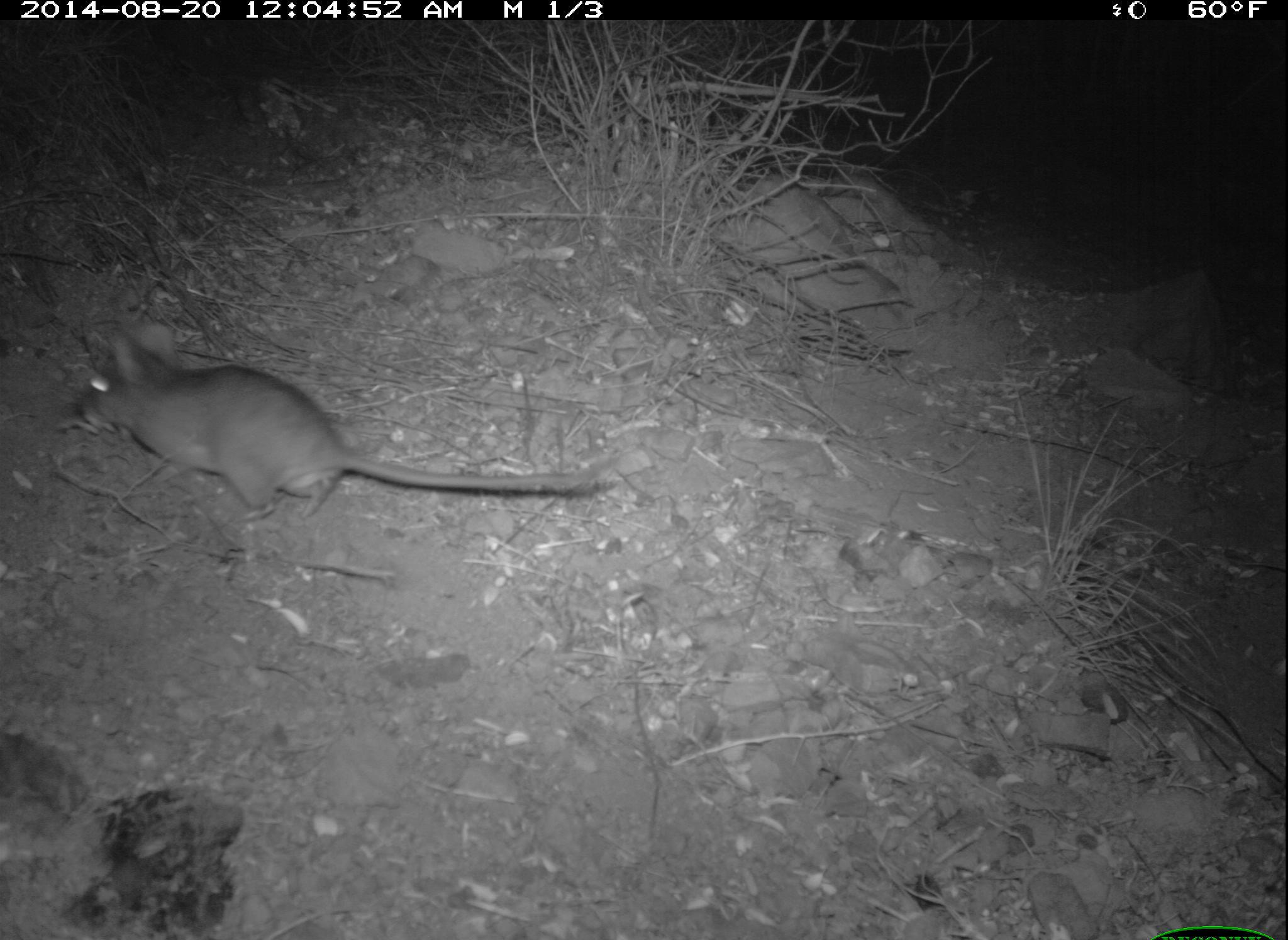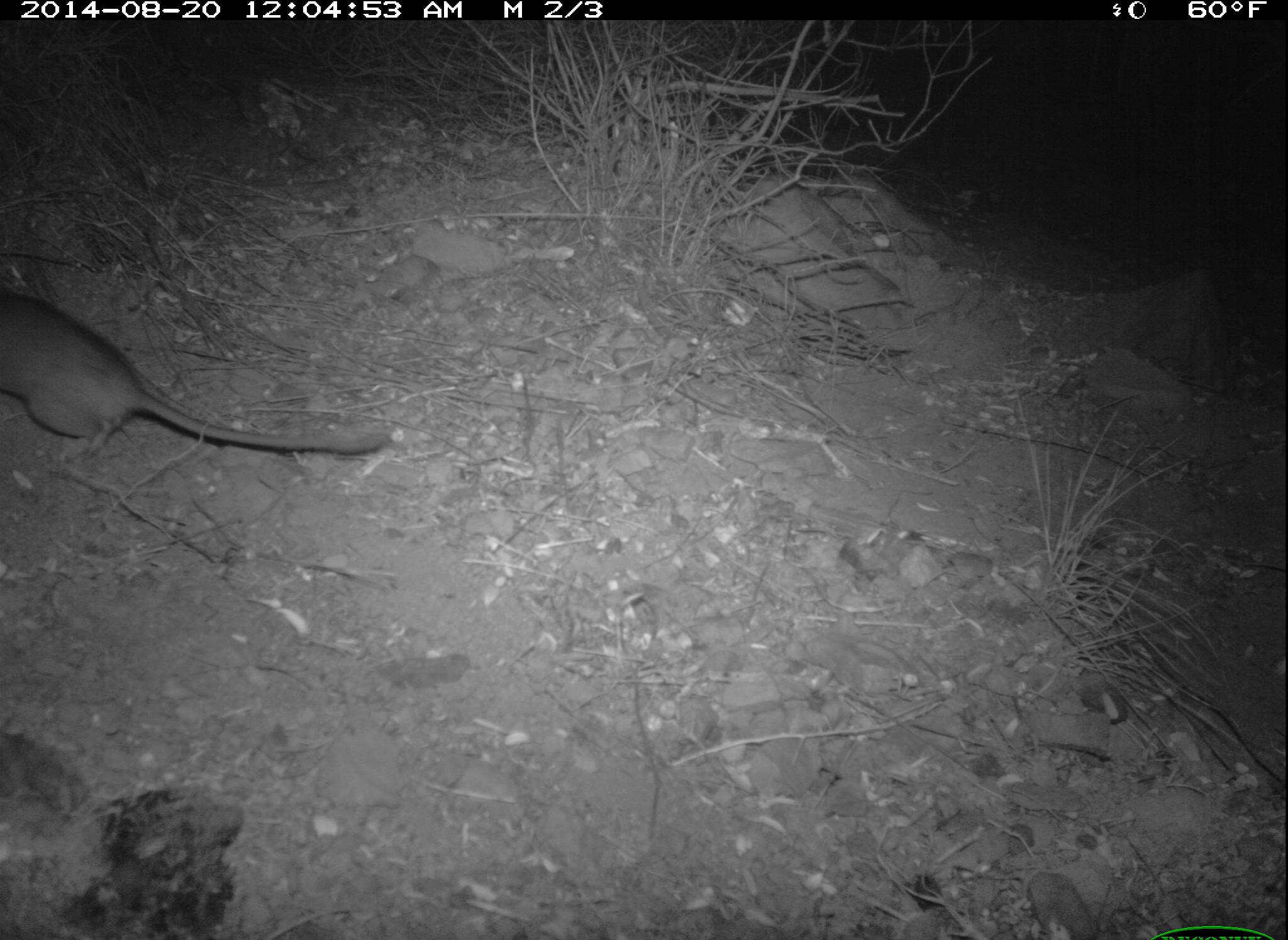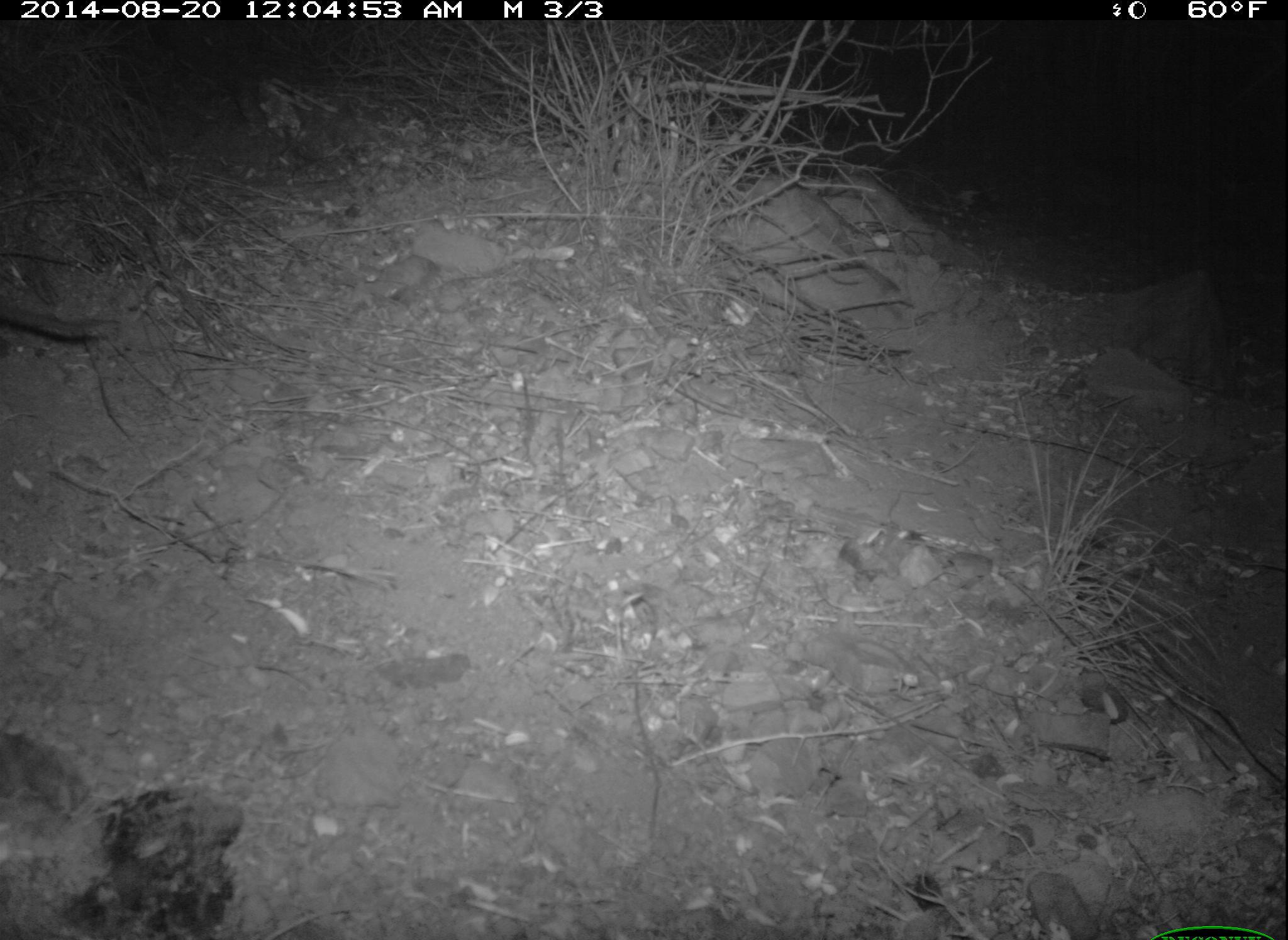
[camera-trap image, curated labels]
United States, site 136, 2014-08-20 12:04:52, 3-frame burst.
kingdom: Animalia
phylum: Chordata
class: Mammalia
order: Rodentia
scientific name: Rodentia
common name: rodent